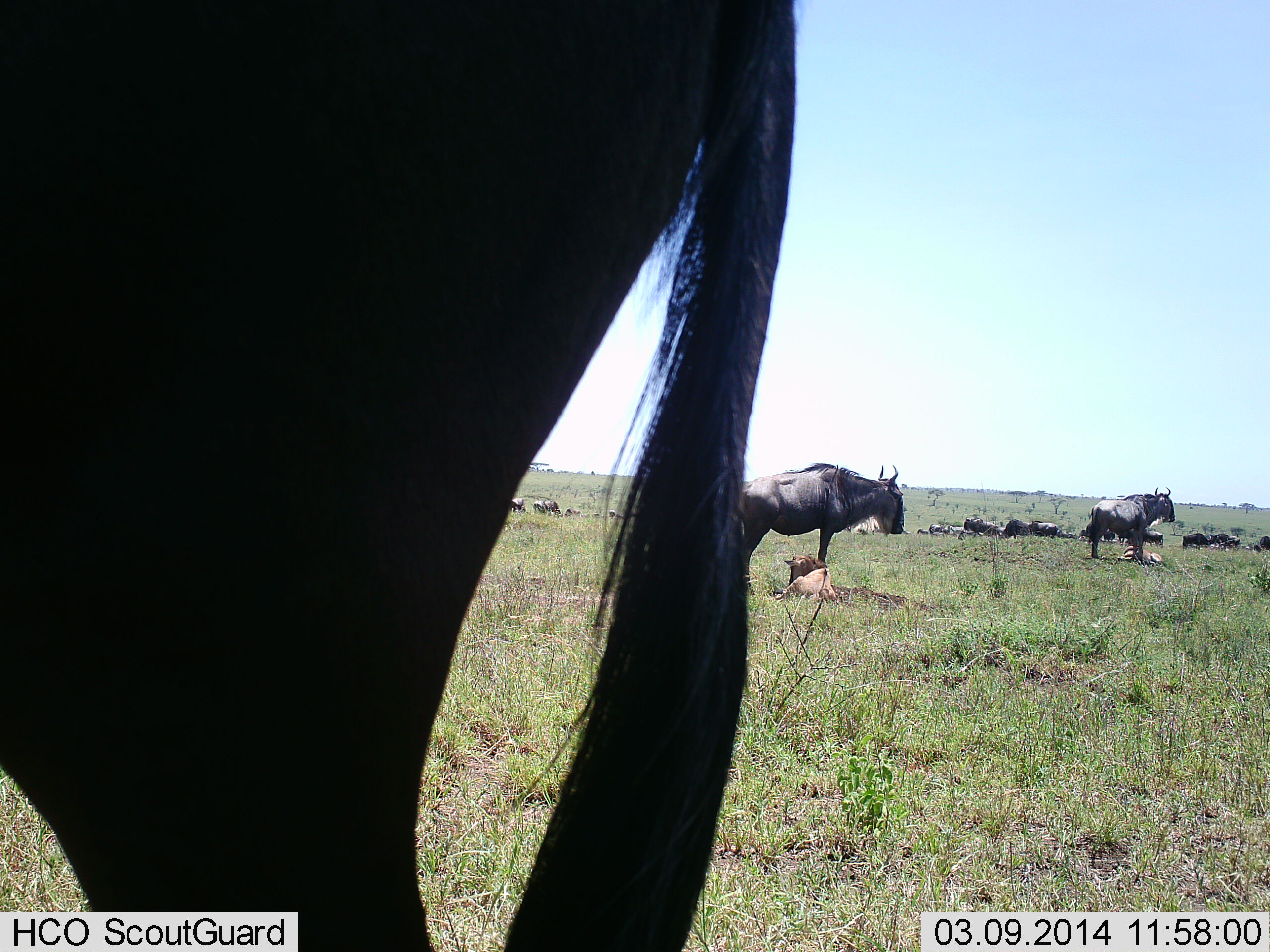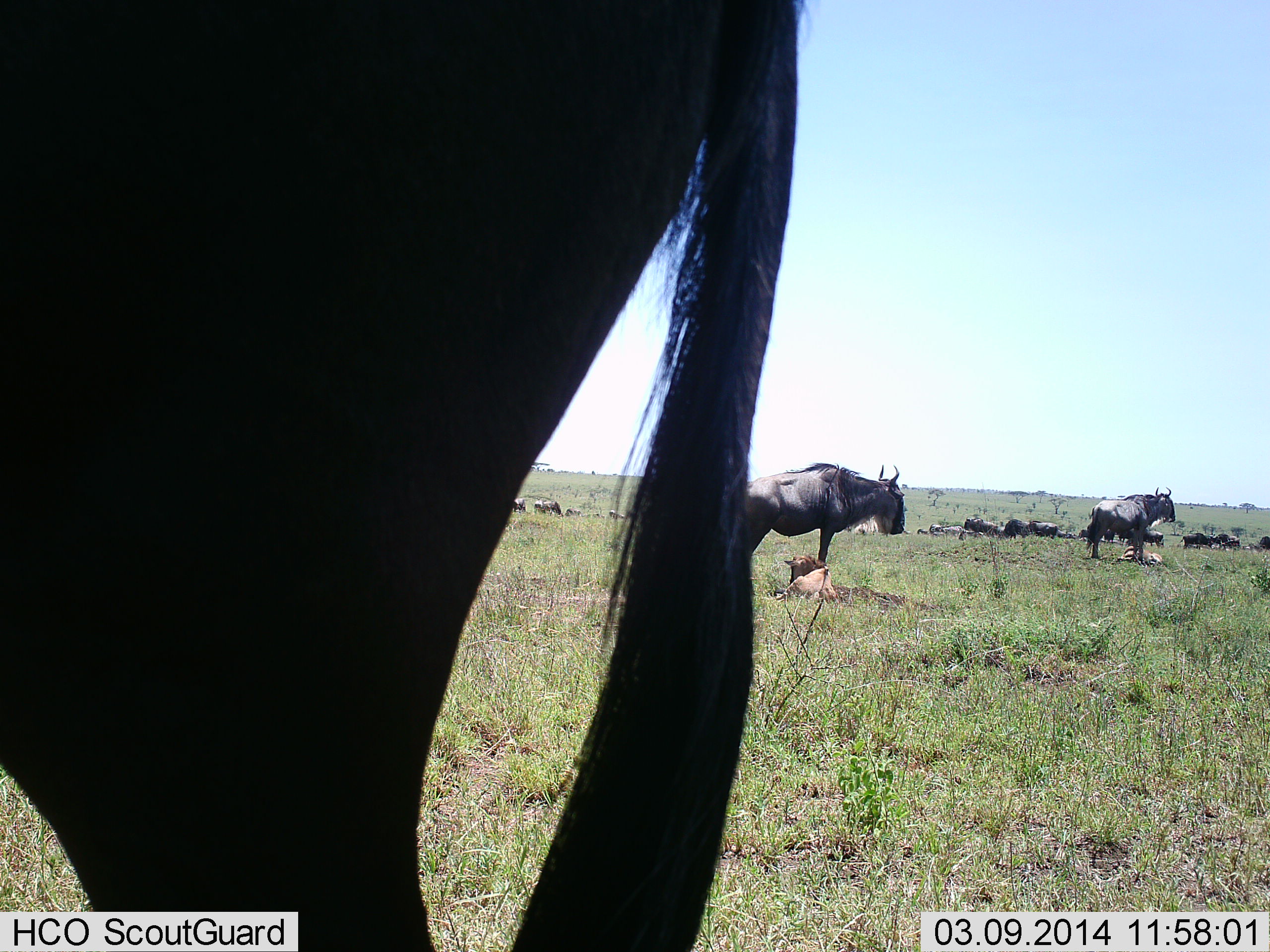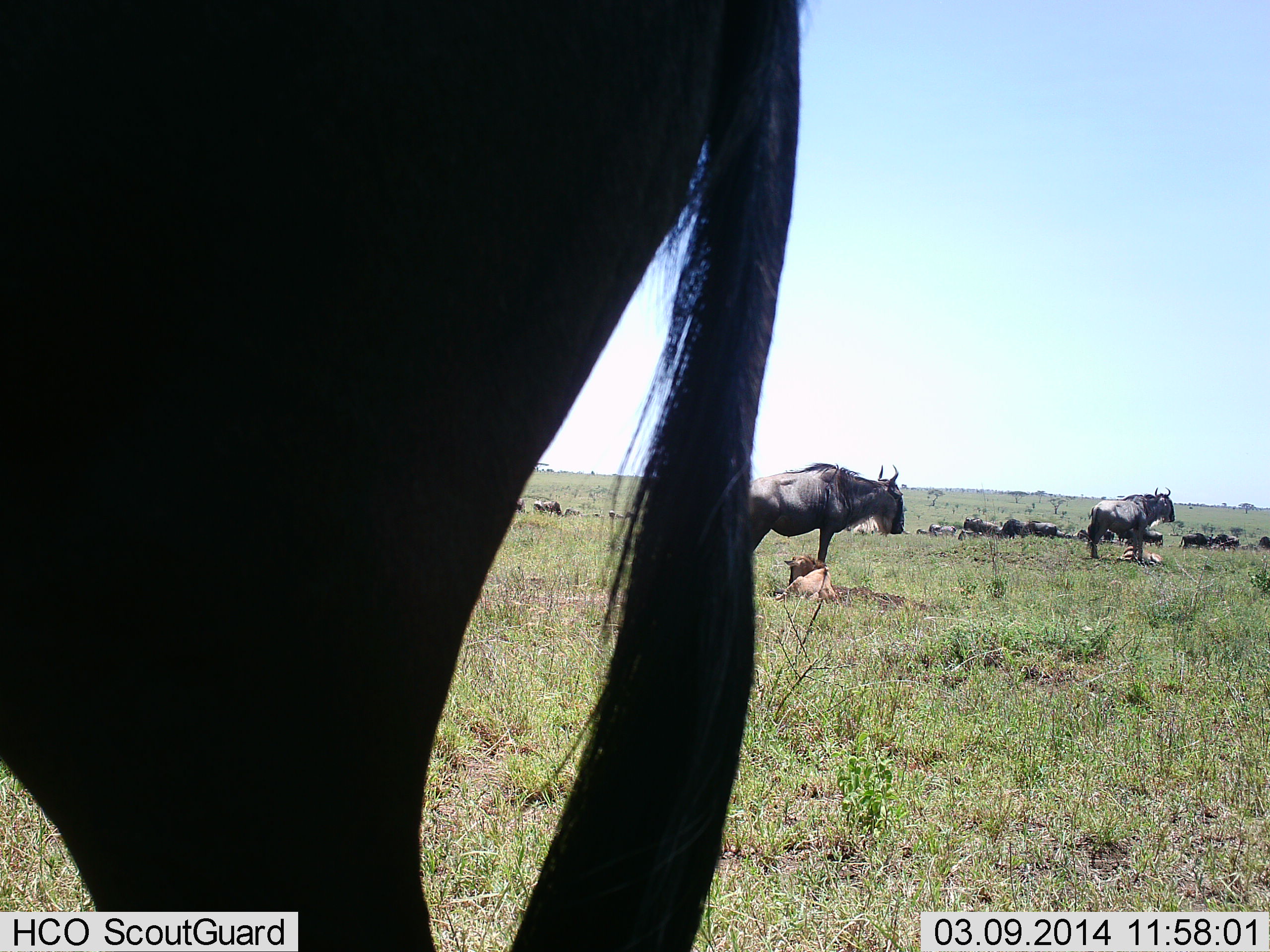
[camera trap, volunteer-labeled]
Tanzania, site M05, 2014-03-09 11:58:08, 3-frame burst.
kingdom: Animalia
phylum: Chordata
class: Mammalia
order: Artiodactyla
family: Bovidae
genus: Connochaetes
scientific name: Connochaetes taurinus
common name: blue wildebeest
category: wildebeest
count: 11-50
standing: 100%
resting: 80%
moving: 30%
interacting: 0%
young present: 70%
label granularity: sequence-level